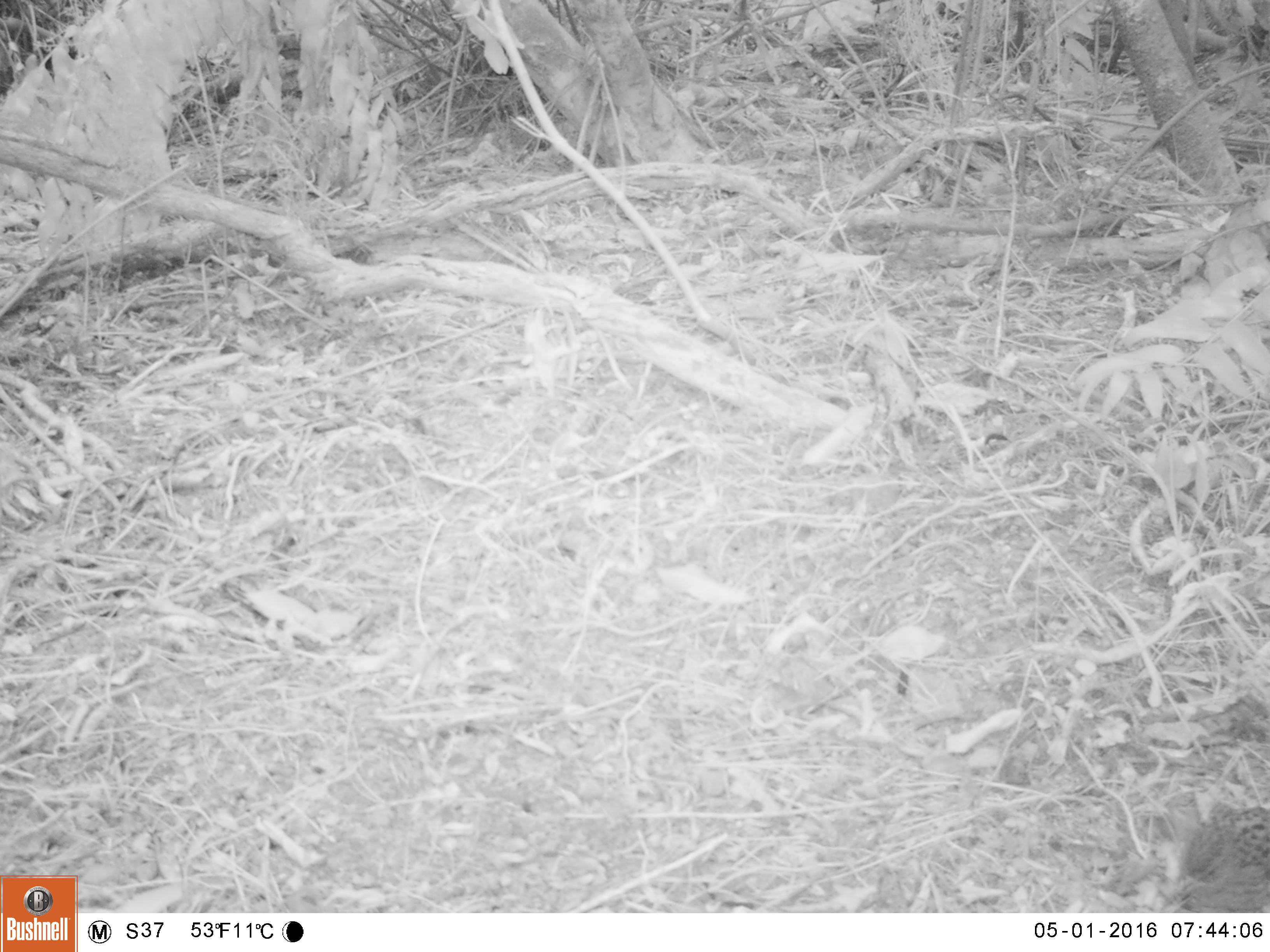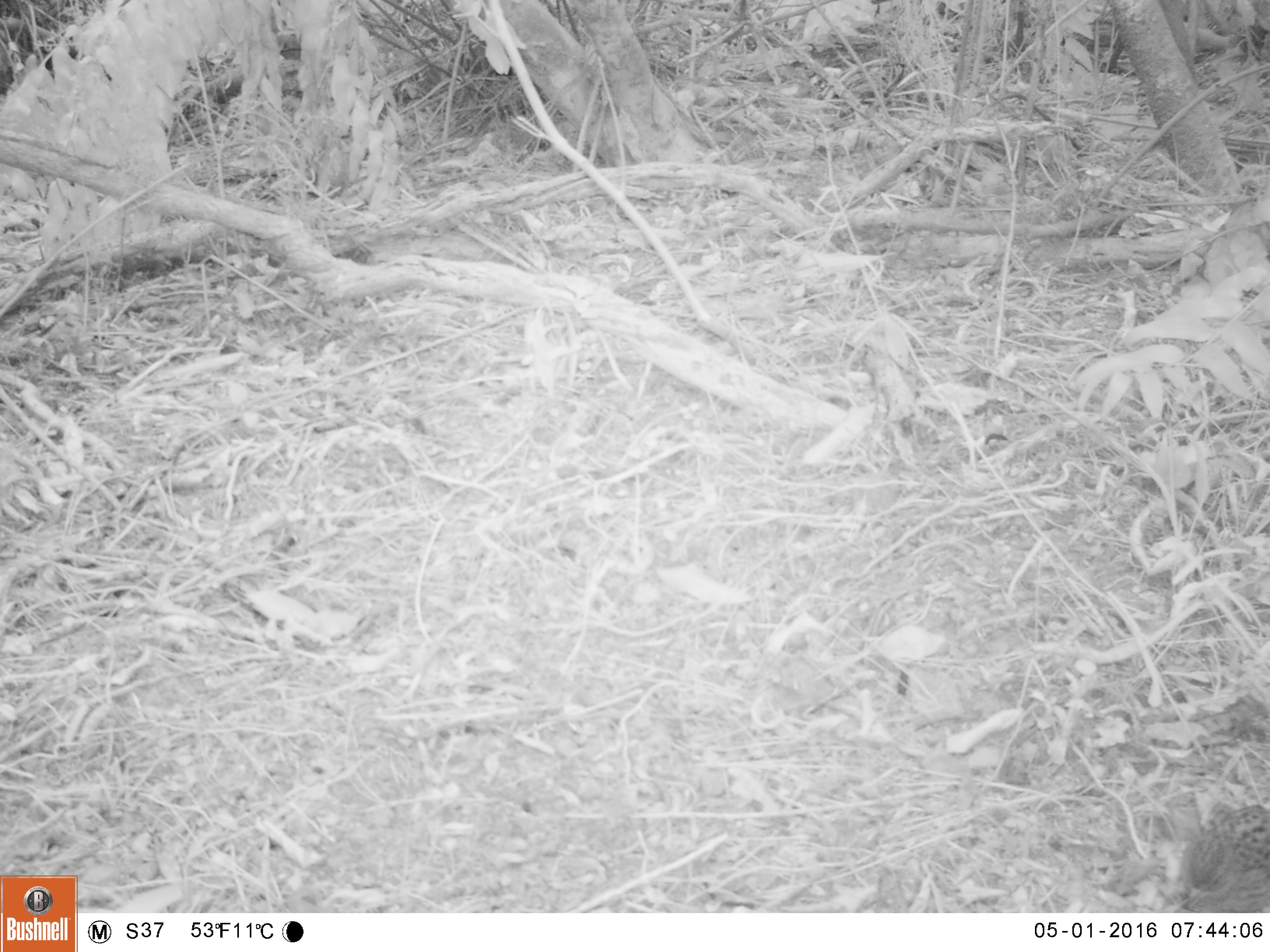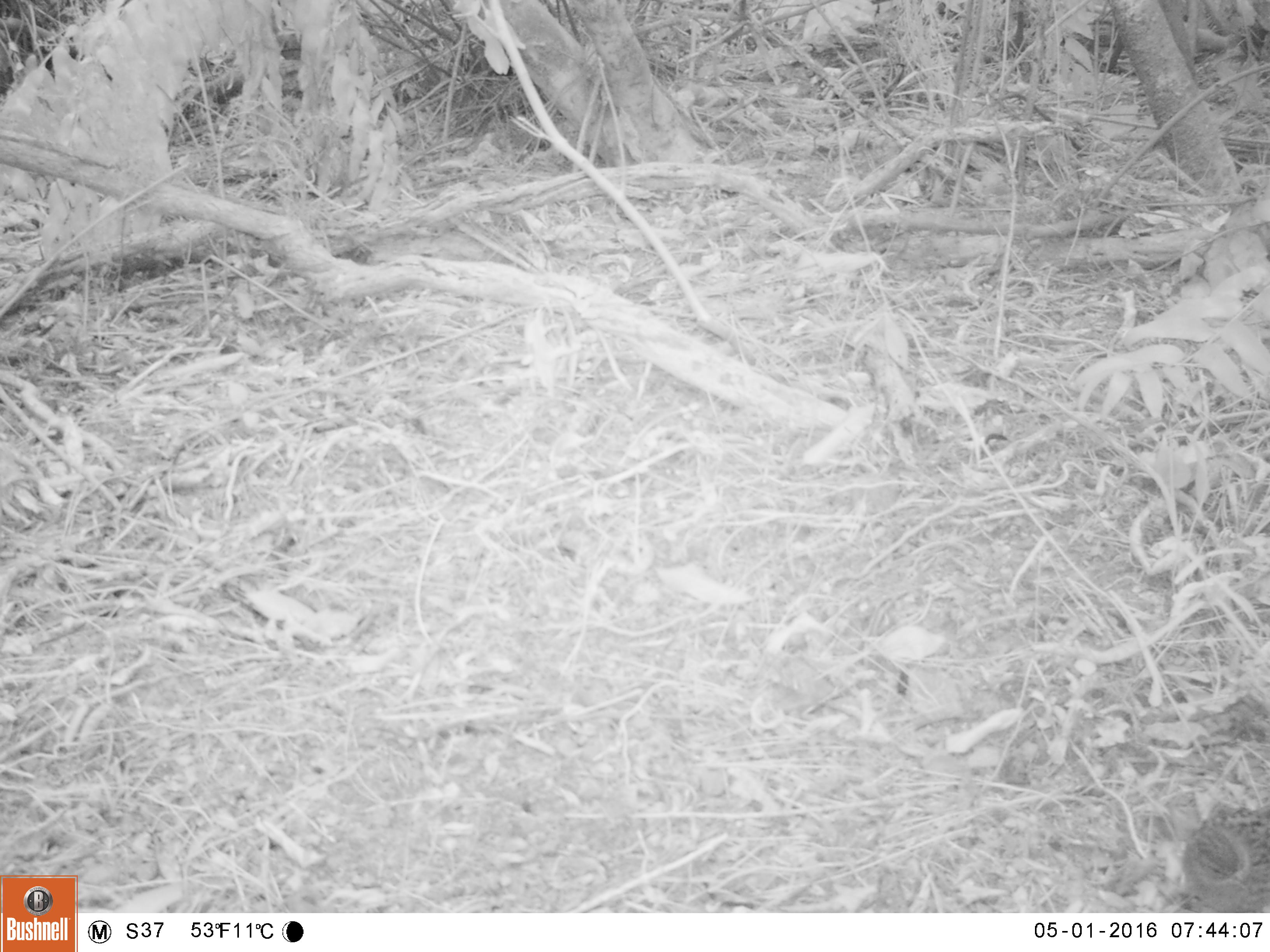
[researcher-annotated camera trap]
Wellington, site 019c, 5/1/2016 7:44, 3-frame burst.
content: unidentified animal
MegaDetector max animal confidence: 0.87